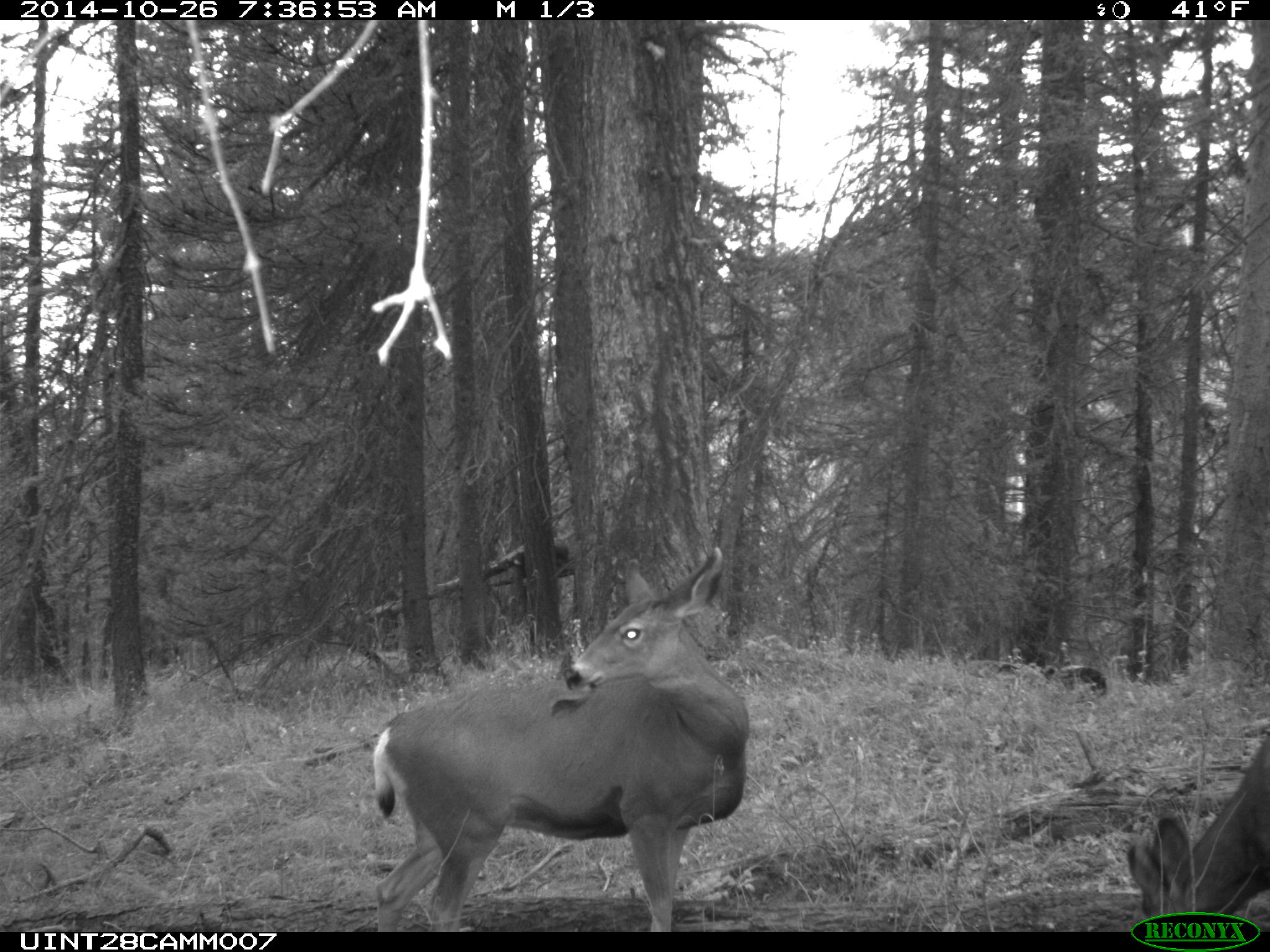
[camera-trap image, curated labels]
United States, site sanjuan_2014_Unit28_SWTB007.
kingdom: Animalia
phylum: Chordata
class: Mammalia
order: Artiodactyla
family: Cervidae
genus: Odocoileus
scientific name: Odocoileus hemionus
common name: mule deer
Odocoileus hemionus (mule deer).